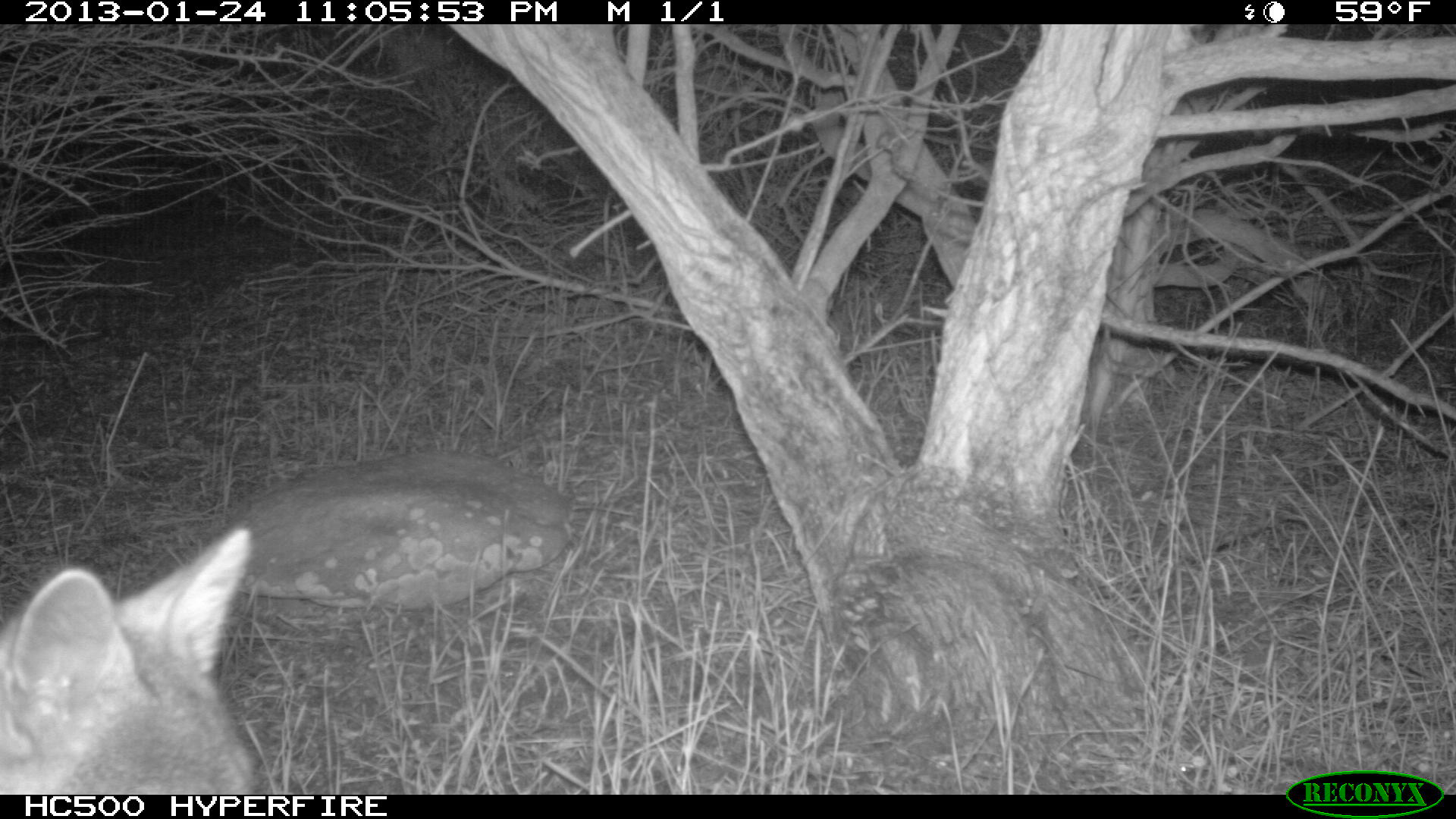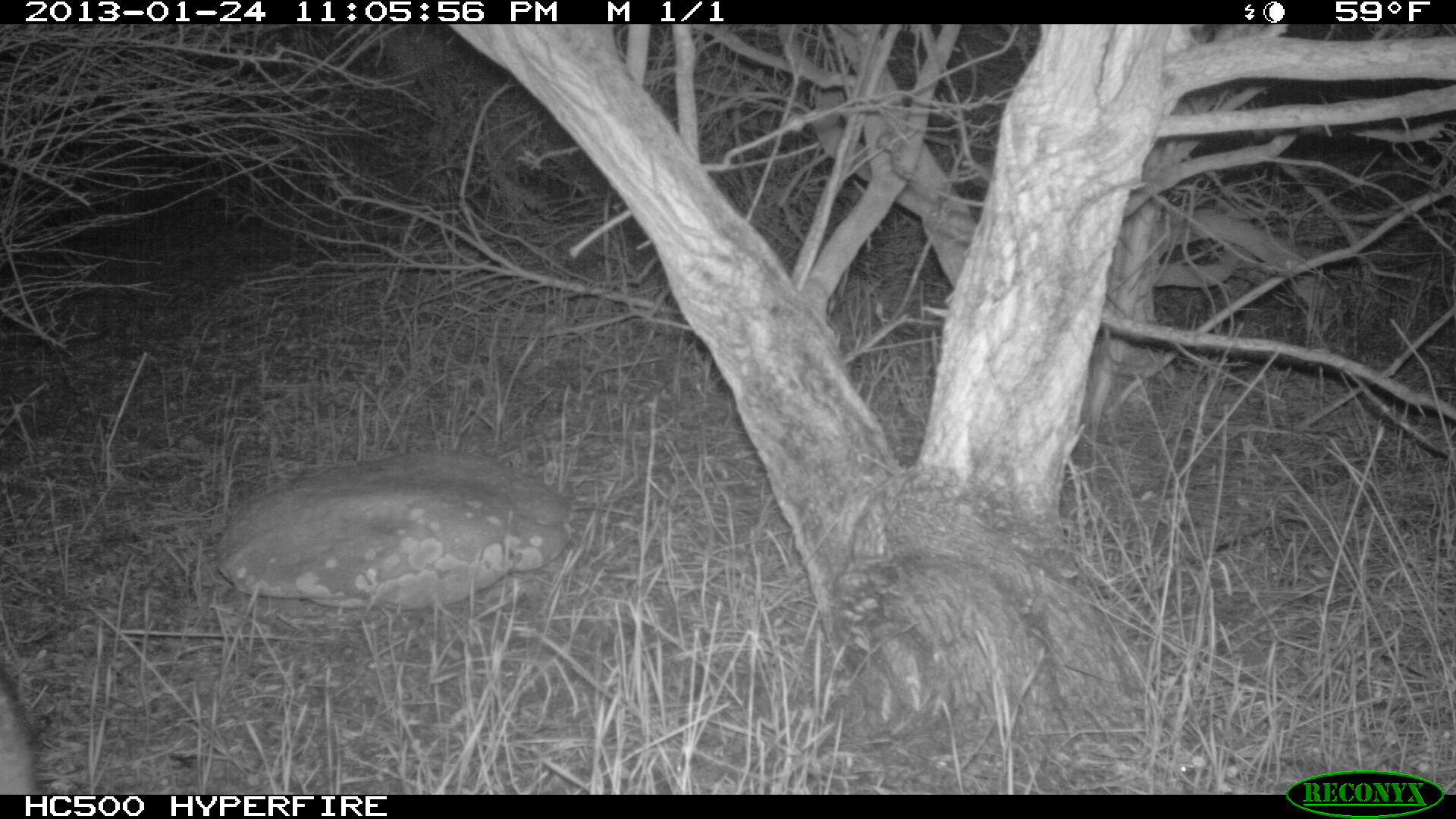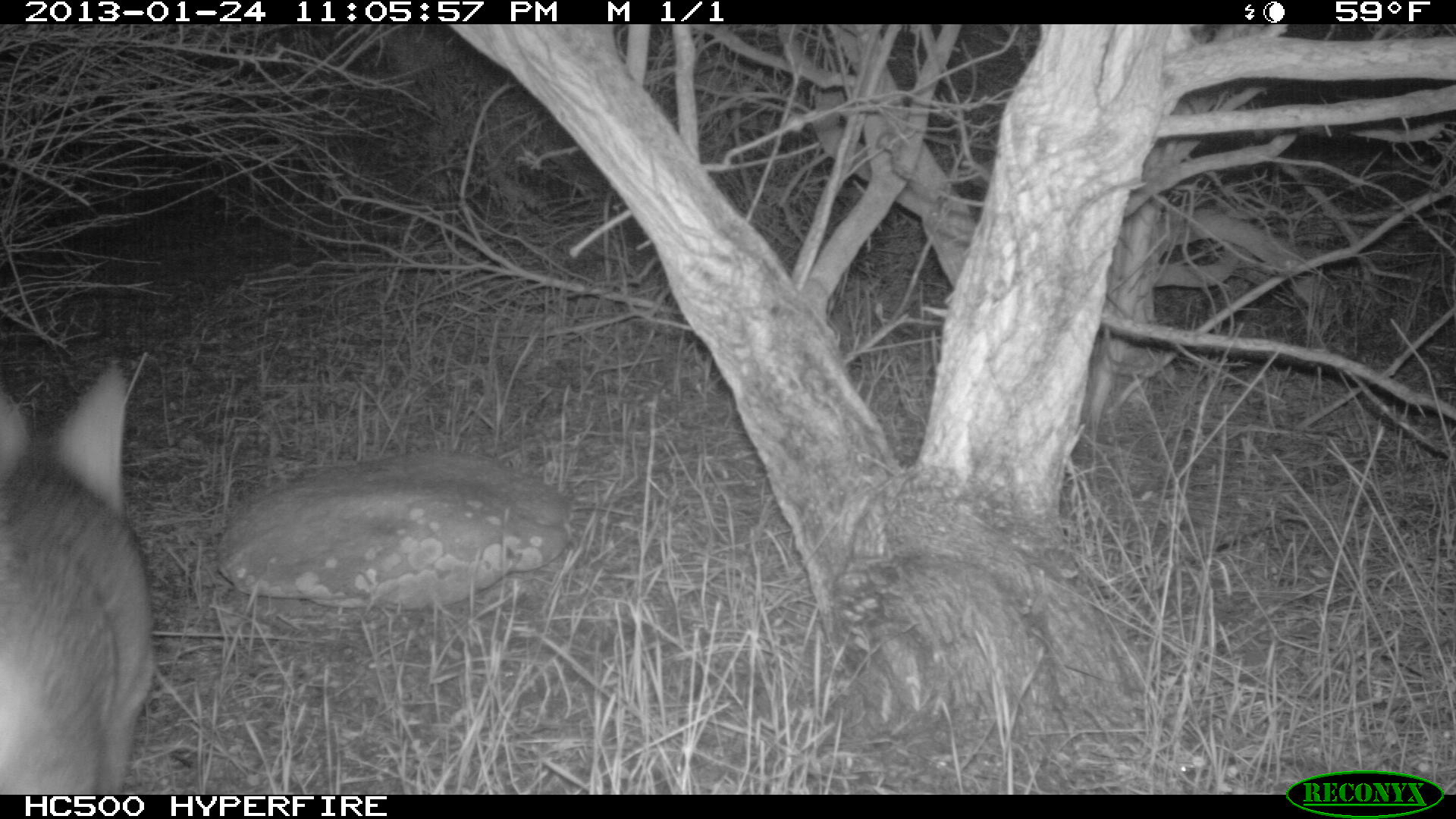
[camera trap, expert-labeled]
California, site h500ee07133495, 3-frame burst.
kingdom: Animalia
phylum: Chordata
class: Mammalia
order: Carnivora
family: Canidae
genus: Urocyon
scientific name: Urocyon littoralis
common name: island fox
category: fox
Fox (island fox) (Urocyon littoralis).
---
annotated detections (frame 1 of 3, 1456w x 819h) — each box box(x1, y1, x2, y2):
fox: box(0, 527, 256, 794)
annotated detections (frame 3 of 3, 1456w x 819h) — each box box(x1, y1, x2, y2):
fox: box(0, 362, 153, 793)